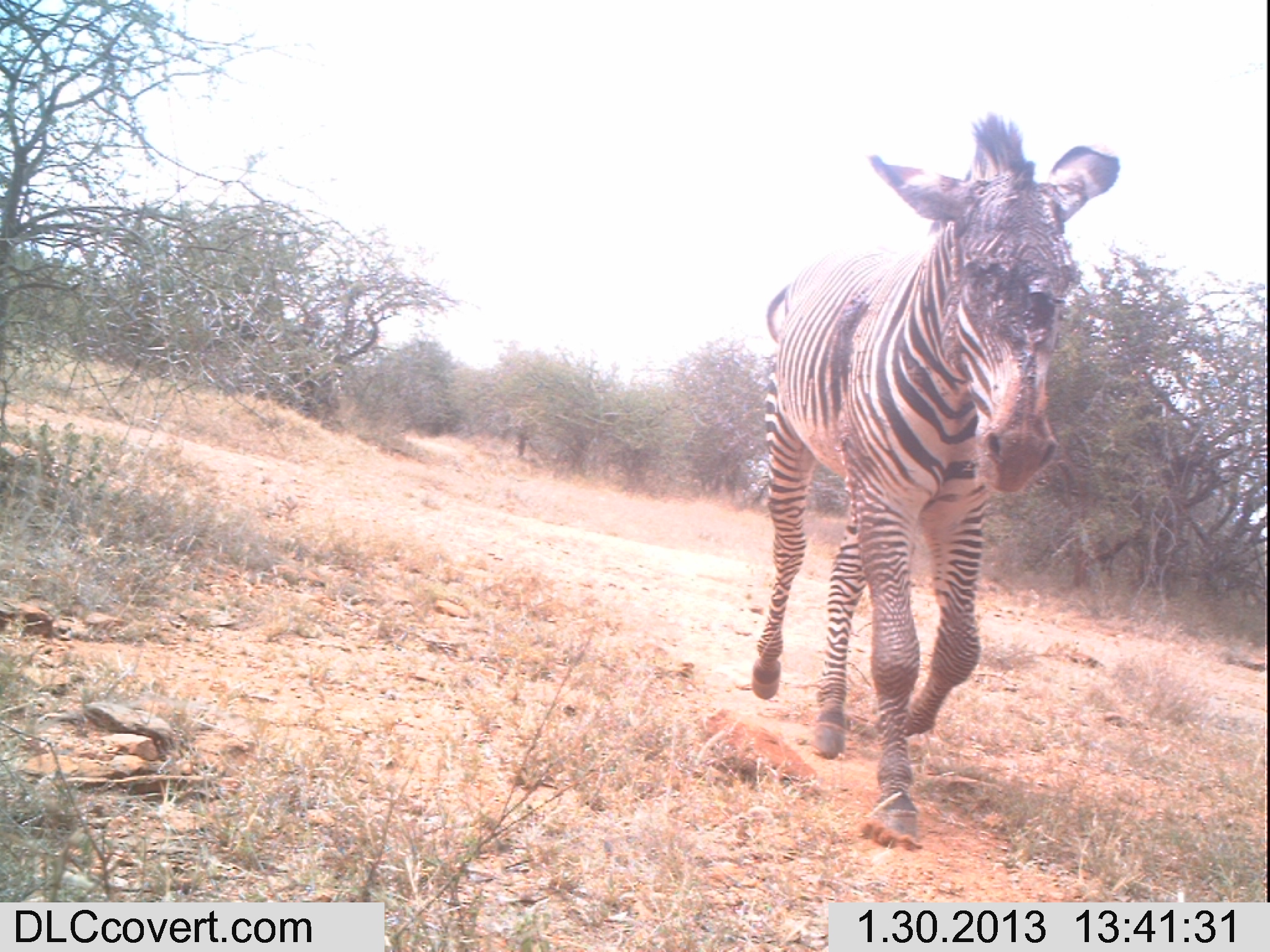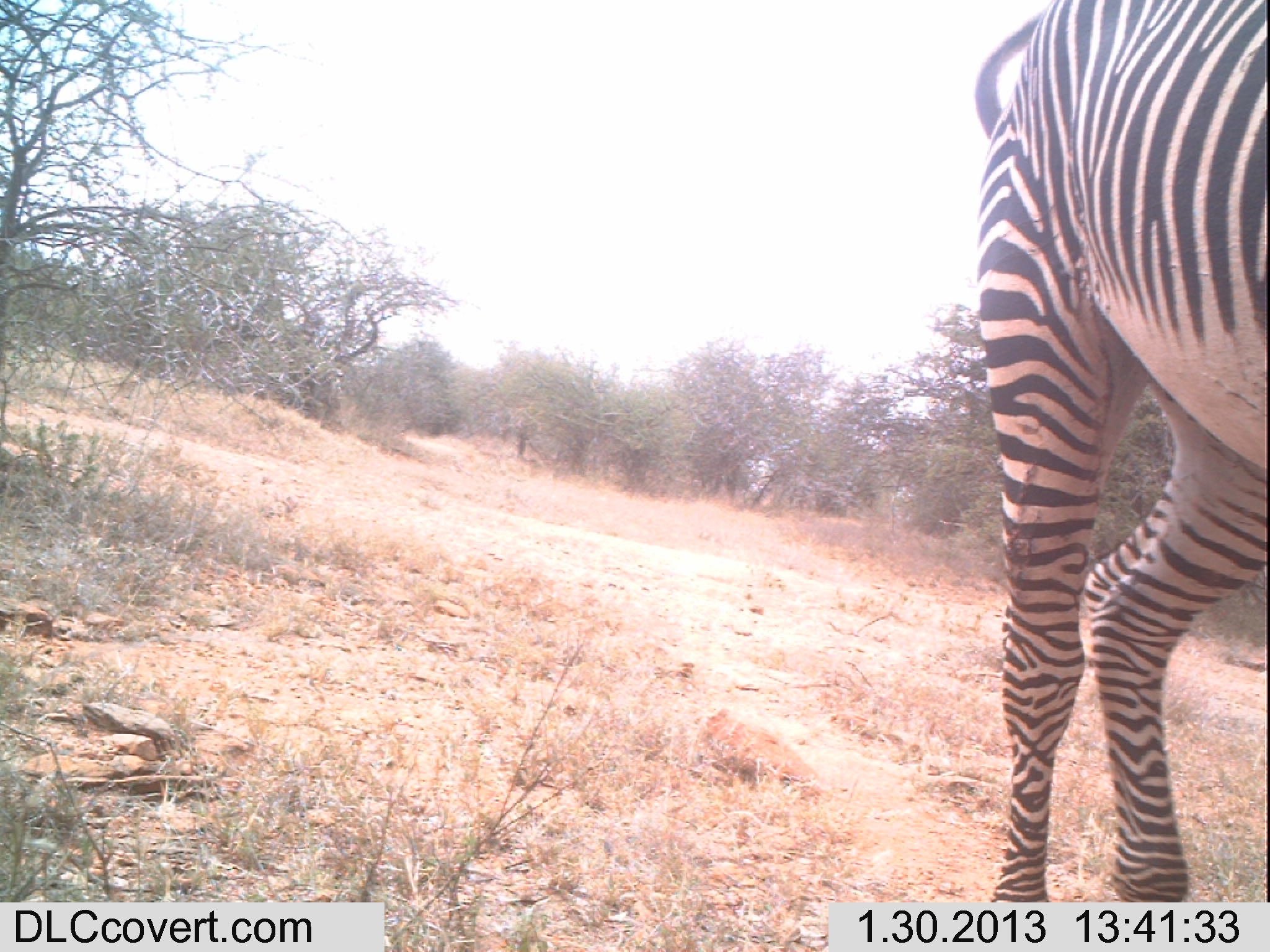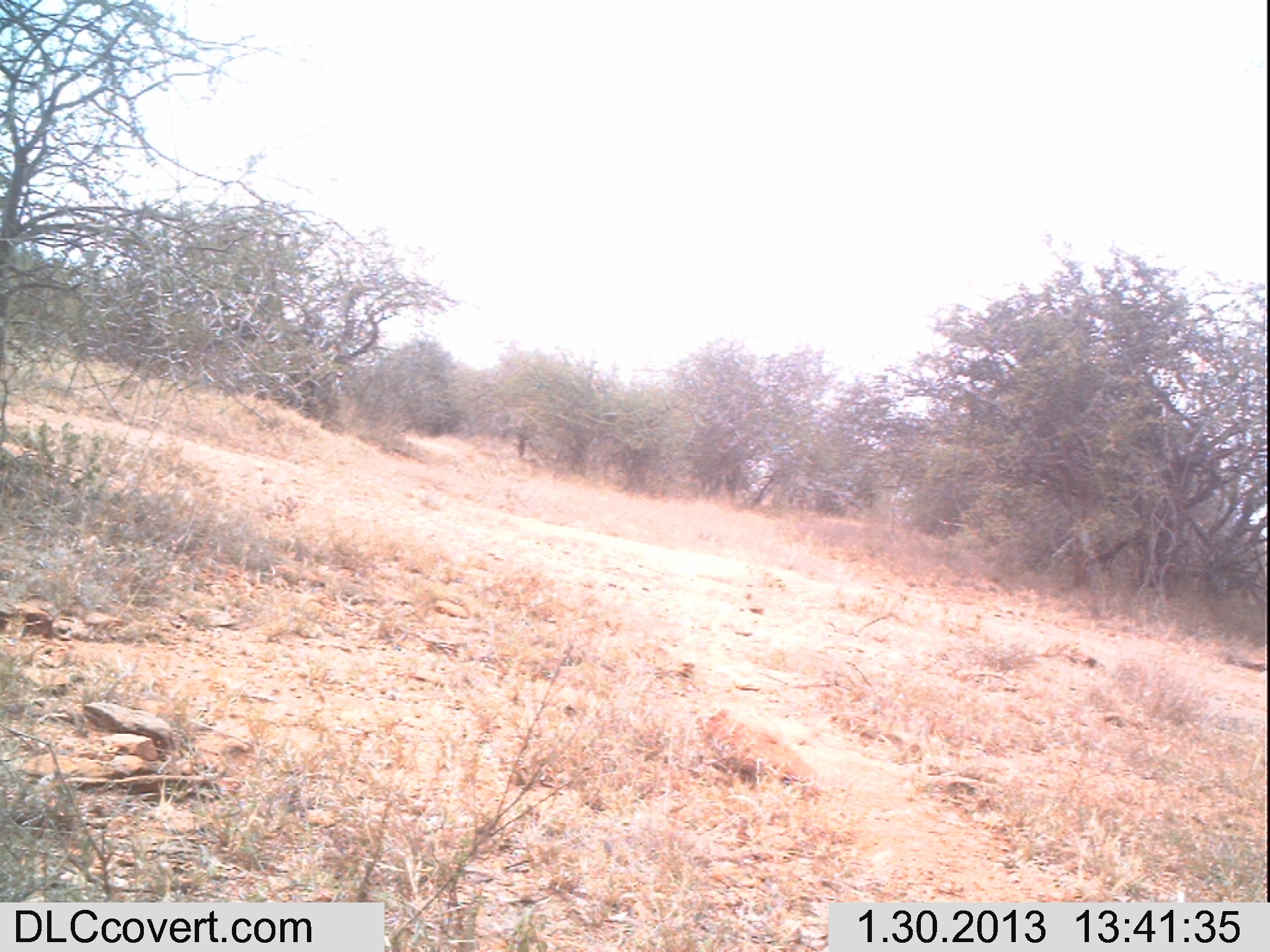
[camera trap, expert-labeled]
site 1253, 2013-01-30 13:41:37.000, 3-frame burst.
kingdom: Animalia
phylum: Chordata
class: Mammalia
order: Perissodactyla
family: Equidae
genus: Equus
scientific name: Equus grevyi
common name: grévy's zebra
Equus grevyi (grévy's zebra), count 1.